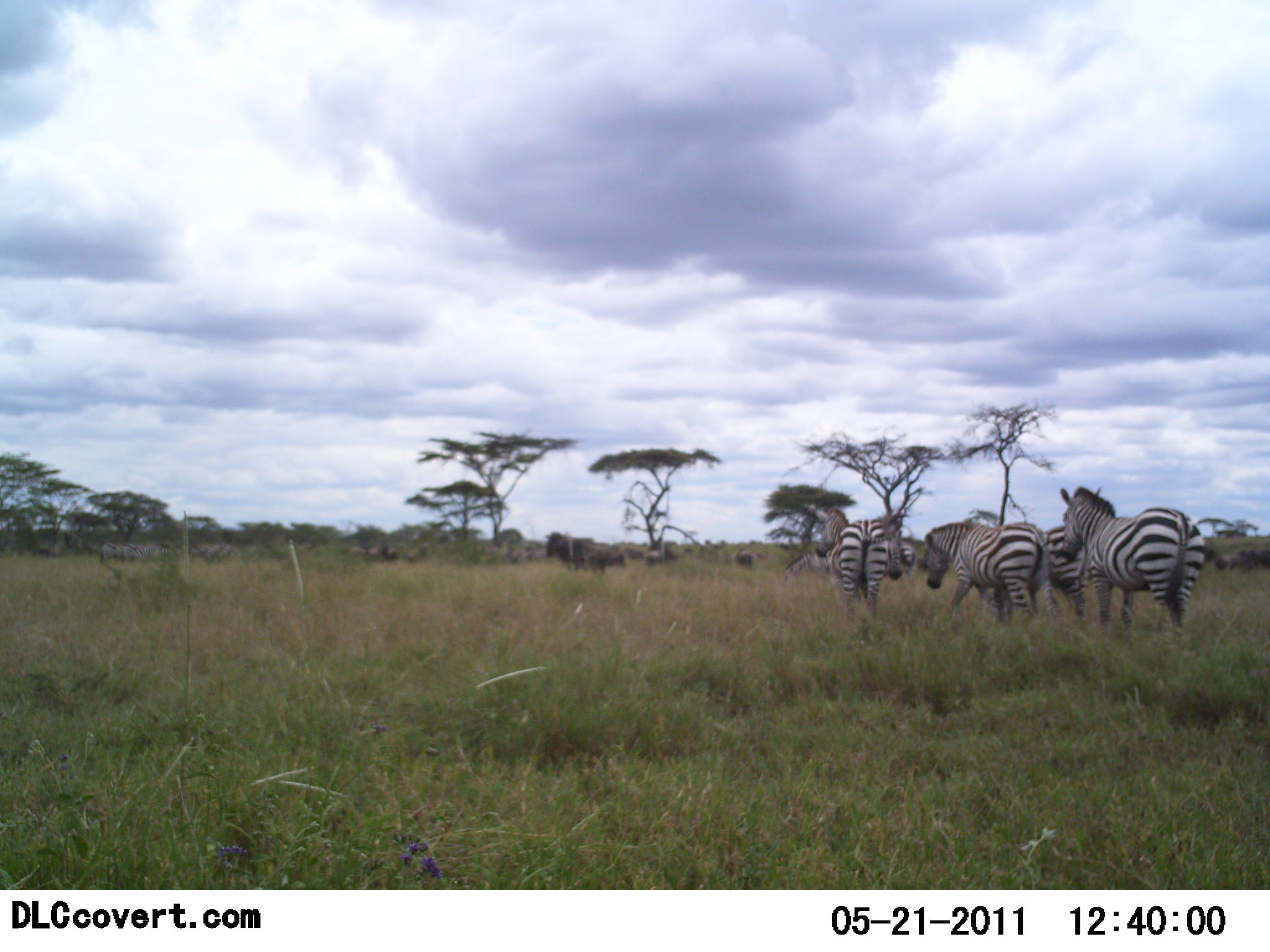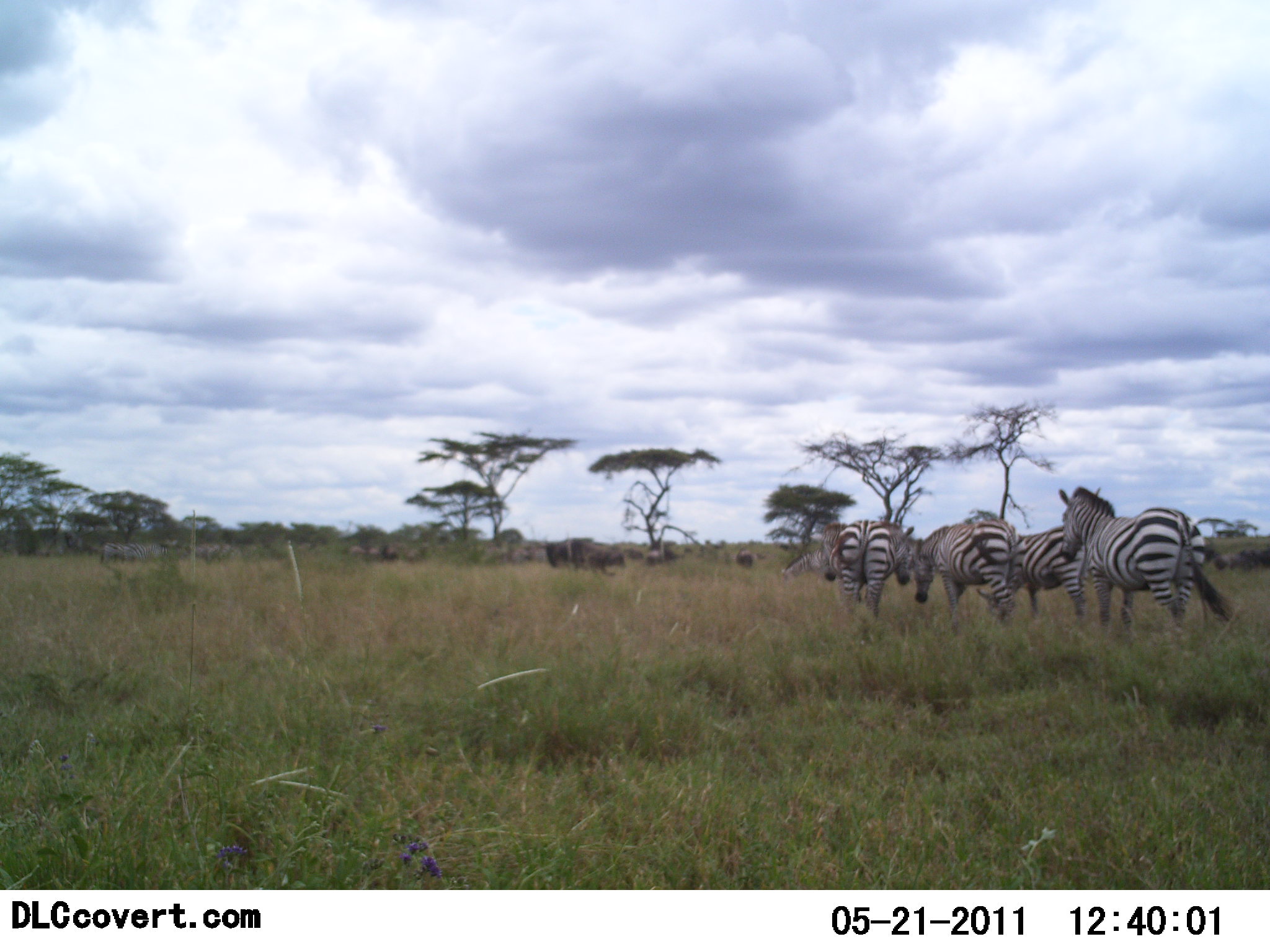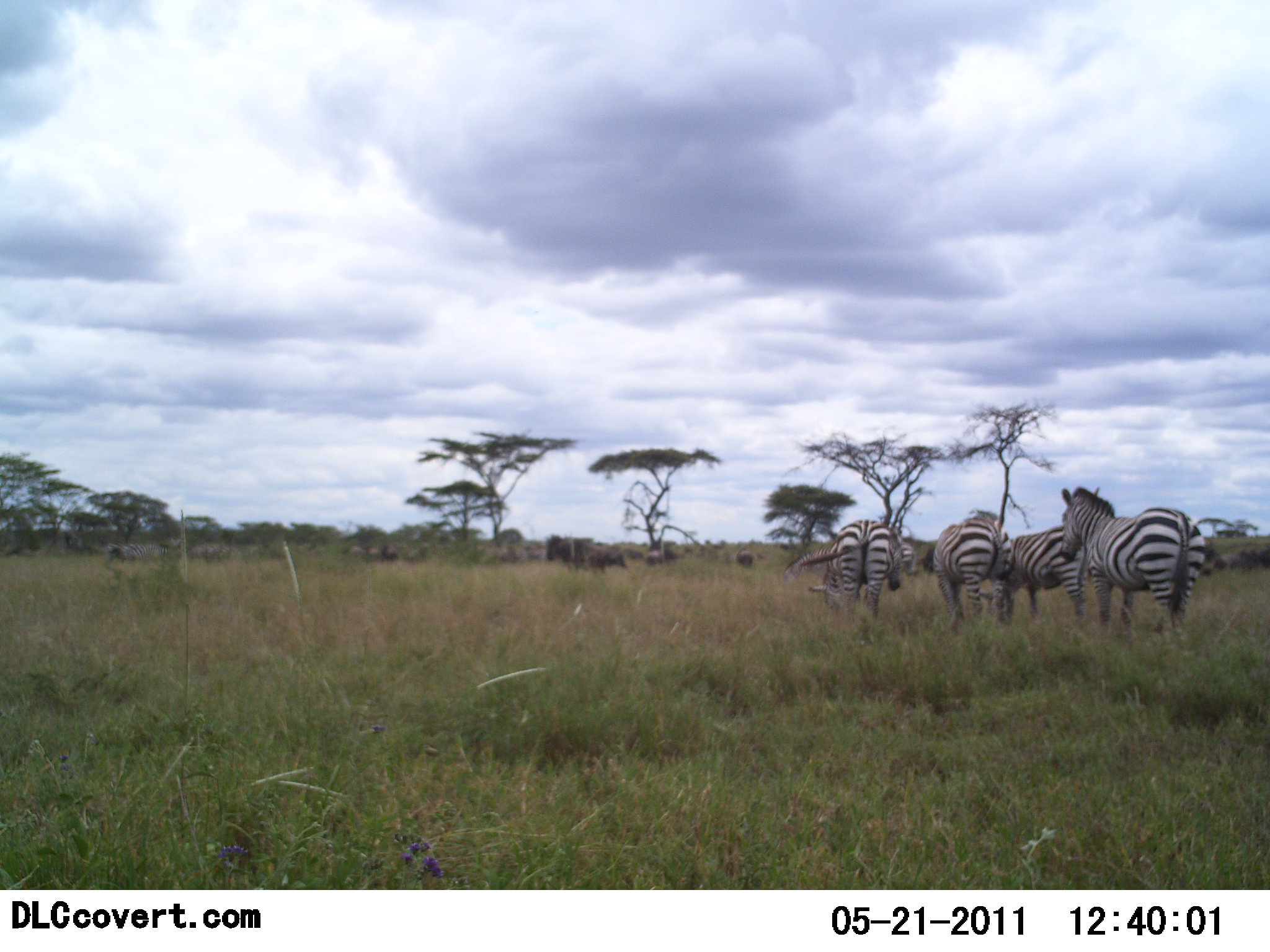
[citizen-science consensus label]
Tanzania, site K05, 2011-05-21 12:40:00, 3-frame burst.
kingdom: Animalia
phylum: Chordata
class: Mammalia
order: Artiodactyla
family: Bovidae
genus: Connochaetes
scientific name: Connochaetes taurinus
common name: blue wildebeest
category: wildebeest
Wildebeest (blue wildebeest) (Connochaetes taurinus), count 7. Behavior (volunteer vote fractions): standing 82%, resting 9%, moving 9%, interacting 0%. Young present (vote fraction): 0%. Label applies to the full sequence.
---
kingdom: Animalia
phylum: Chordata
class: Mammalia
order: Perissodactyla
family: Equidae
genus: Equus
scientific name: Equus quagga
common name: plains zebra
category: zebra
Zebra (plains zebra) (Equus quagga), count 5. Behavior (volunteer vote fractions): standing 81%, resting 6%, moving 25%, interacting 0%. Young present (vote fraction): 0%. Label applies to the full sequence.